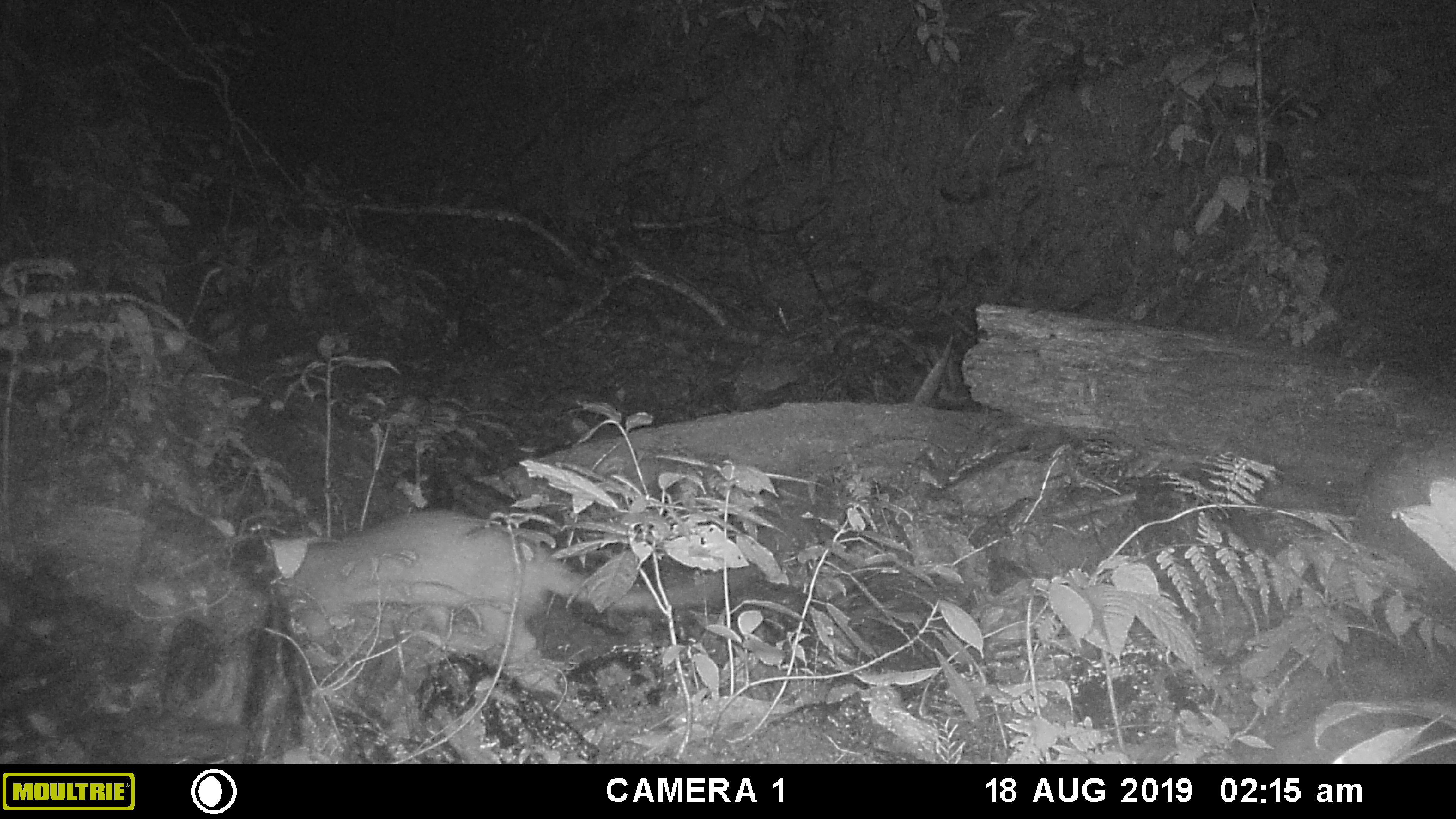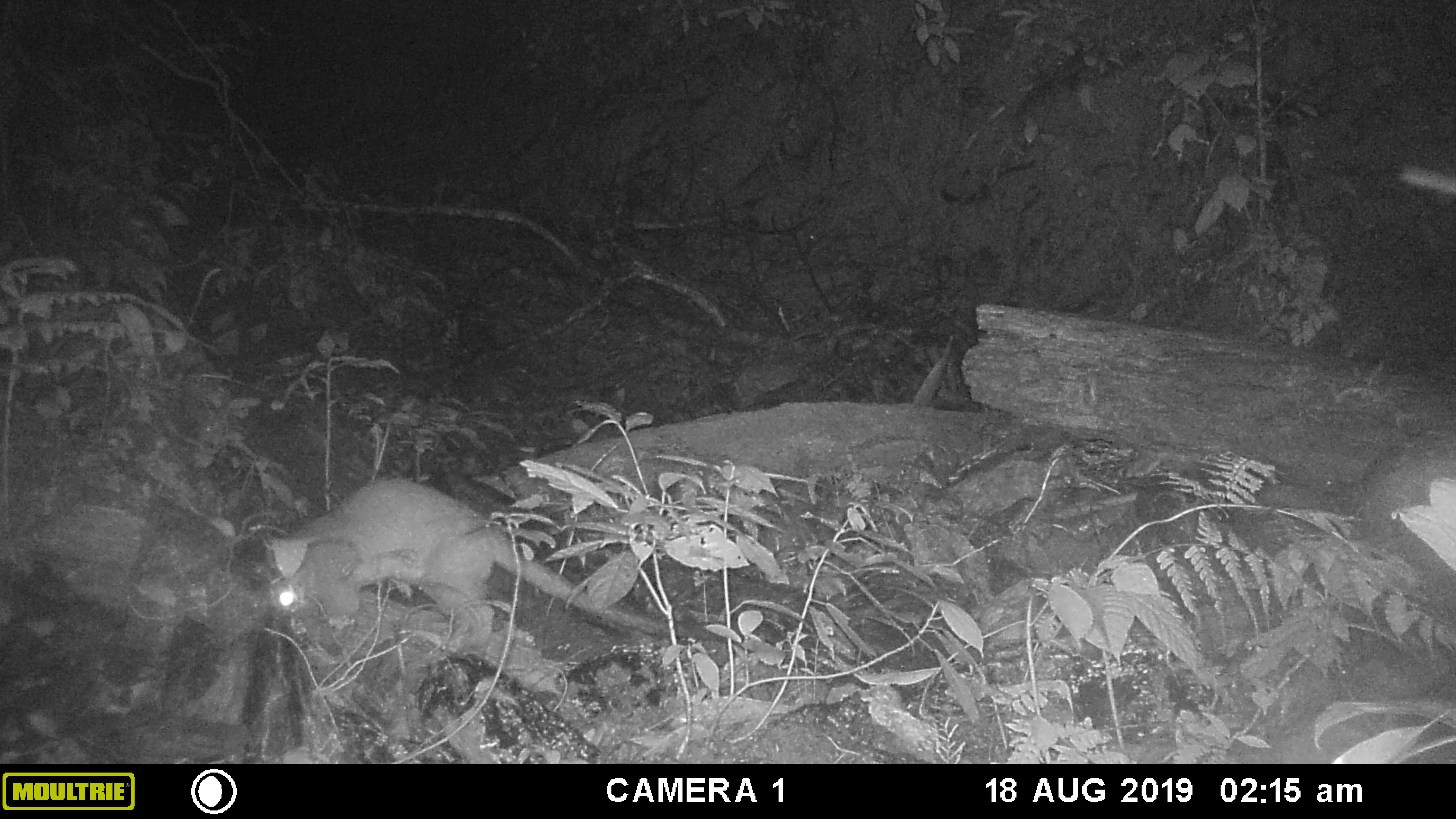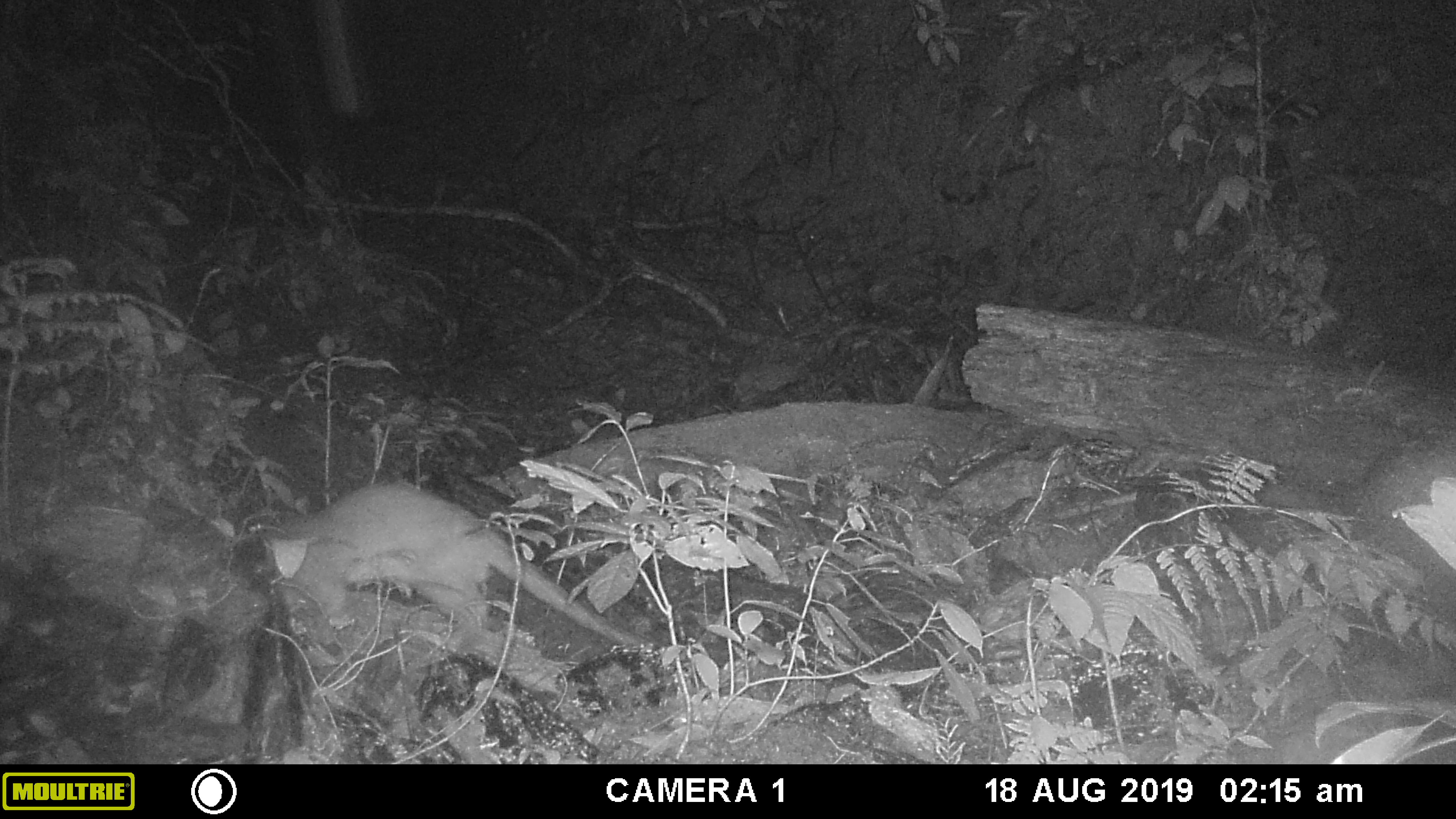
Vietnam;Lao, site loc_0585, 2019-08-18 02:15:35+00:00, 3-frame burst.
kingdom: Animalia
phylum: Chordata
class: Mammalia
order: Carnivora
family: Viverridae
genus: Paguma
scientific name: Paguma larvata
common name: masked palm civet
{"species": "masked palm civet (Paguma larvata)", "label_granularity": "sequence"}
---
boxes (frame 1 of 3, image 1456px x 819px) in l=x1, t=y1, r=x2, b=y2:
masked palm civet: l=264, t=505, r=757, b=663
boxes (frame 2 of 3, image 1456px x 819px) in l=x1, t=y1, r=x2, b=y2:
masked palm civet: l=261, t=472, r=663, b=654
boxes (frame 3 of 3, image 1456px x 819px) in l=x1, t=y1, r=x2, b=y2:
masked palm civet: l=257, t=476, r=653, b=655